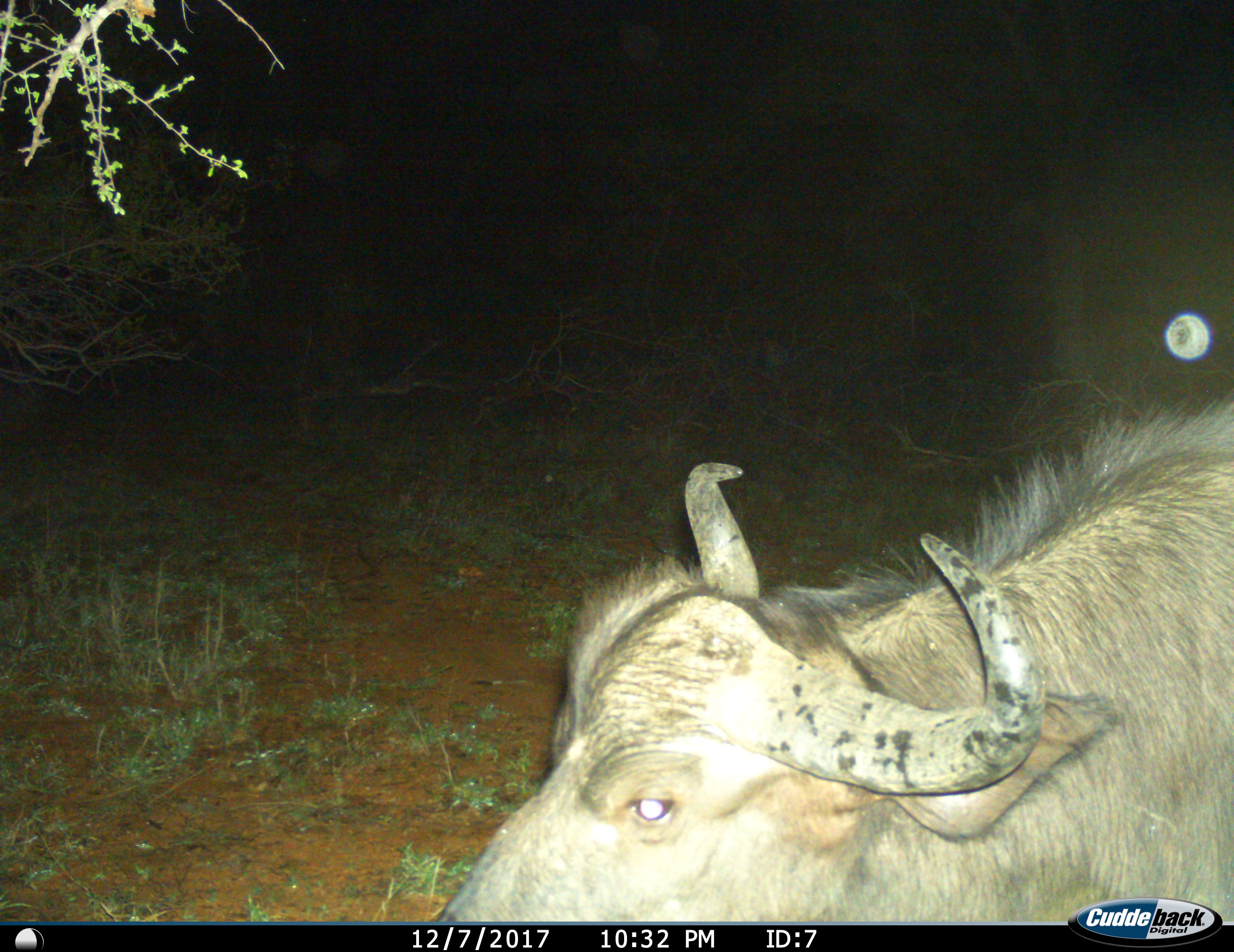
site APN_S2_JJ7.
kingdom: Animalia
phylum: Chordata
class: Mammalia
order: Artiodactyla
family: Bovidae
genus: Syncerus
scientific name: Syncerus caffer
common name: african buffalo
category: buffalo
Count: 1.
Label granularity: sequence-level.